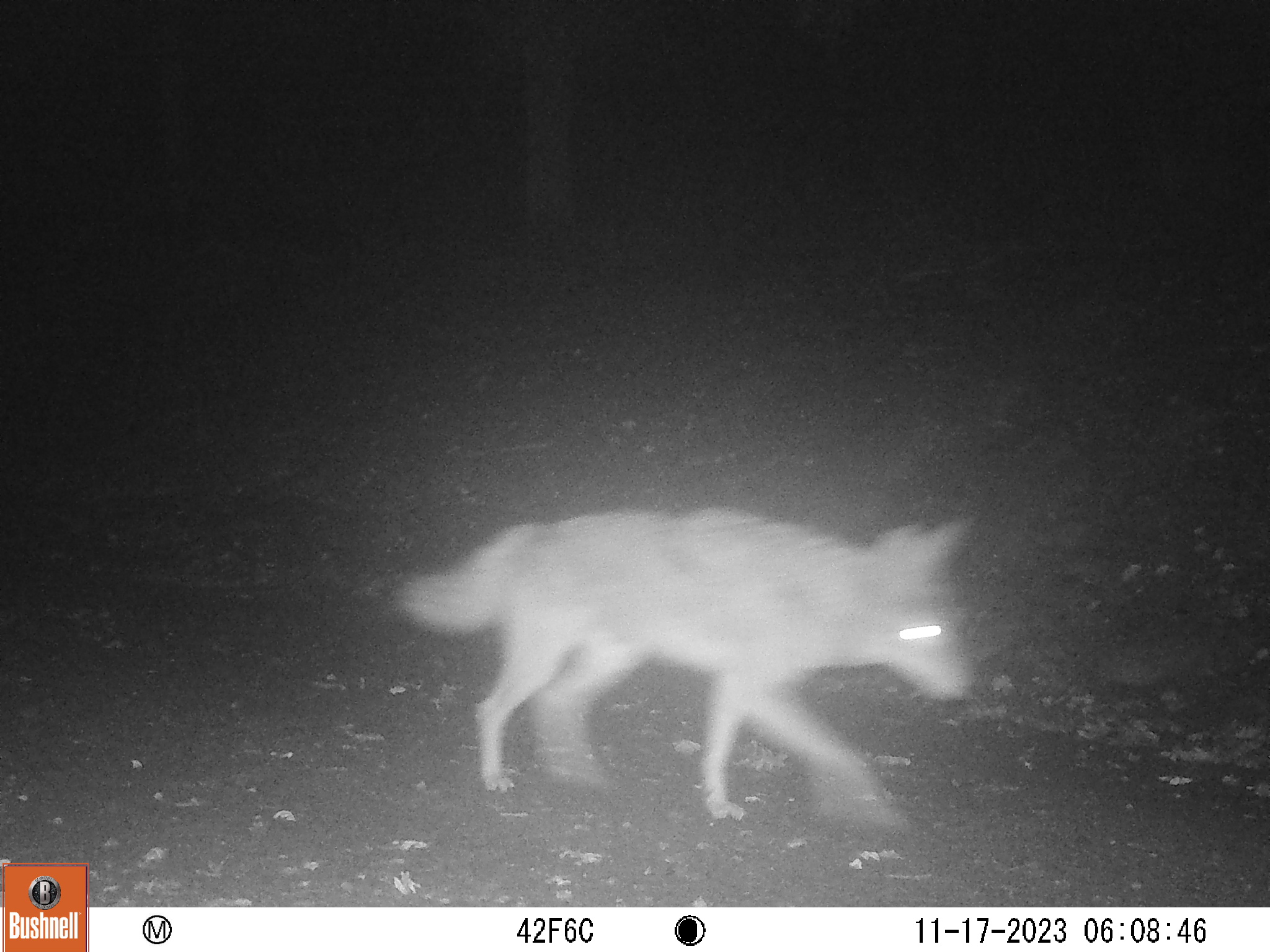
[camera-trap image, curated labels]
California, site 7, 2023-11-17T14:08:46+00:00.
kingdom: Animalia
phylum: Chordata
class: Mammalia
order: Carnivora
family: Canidae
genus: Canis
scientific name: Canis latrans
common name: coyote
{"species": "coyote (Canis latrans)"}